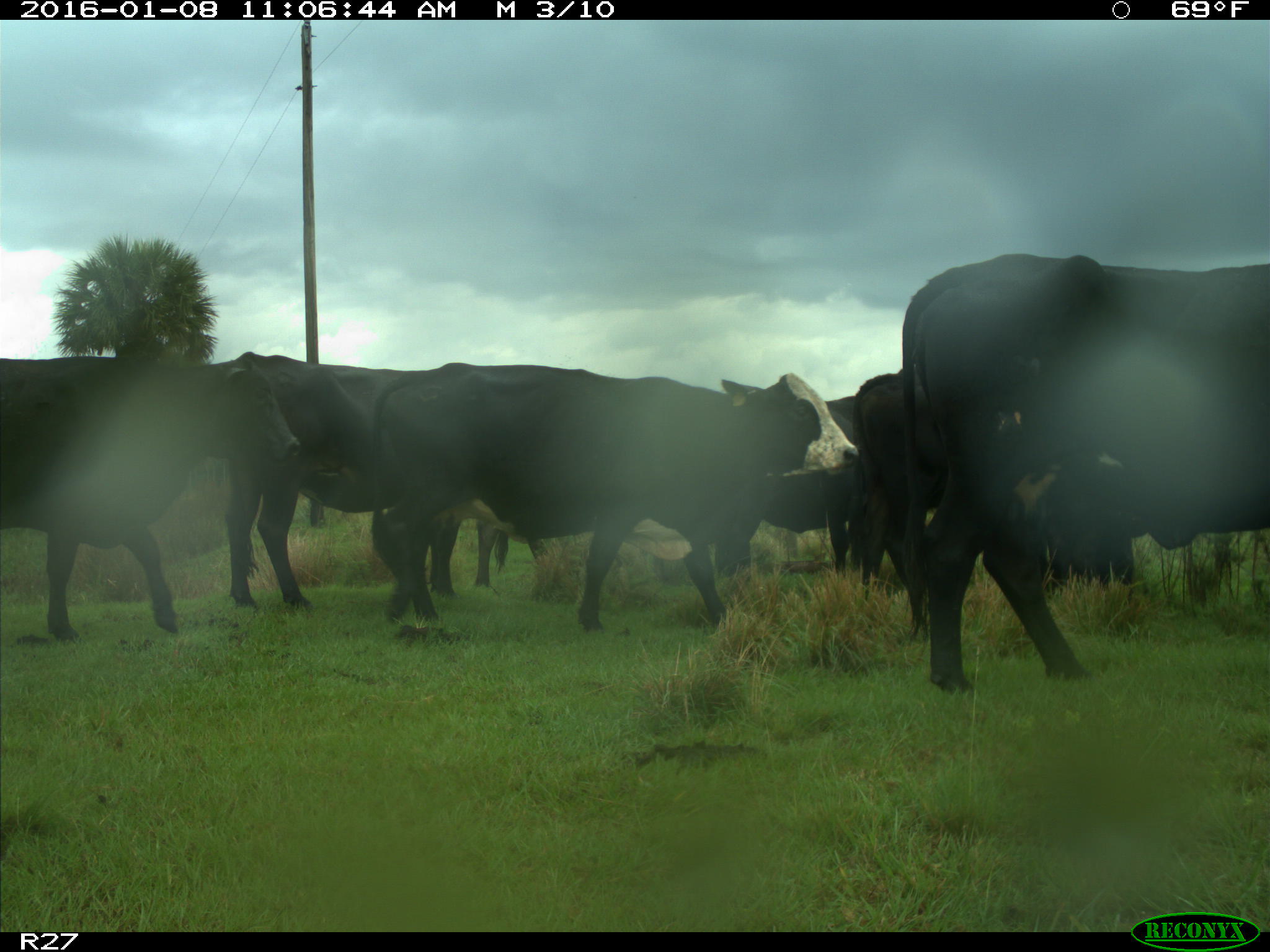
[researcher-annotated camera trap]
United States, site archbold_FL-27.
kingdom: Animalia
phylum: Chordata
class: Mammalia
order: Artiodactyla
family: Bovidae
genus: Bos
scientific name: Bos taurus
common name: domestic cow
Bos taurus (domestic cow).